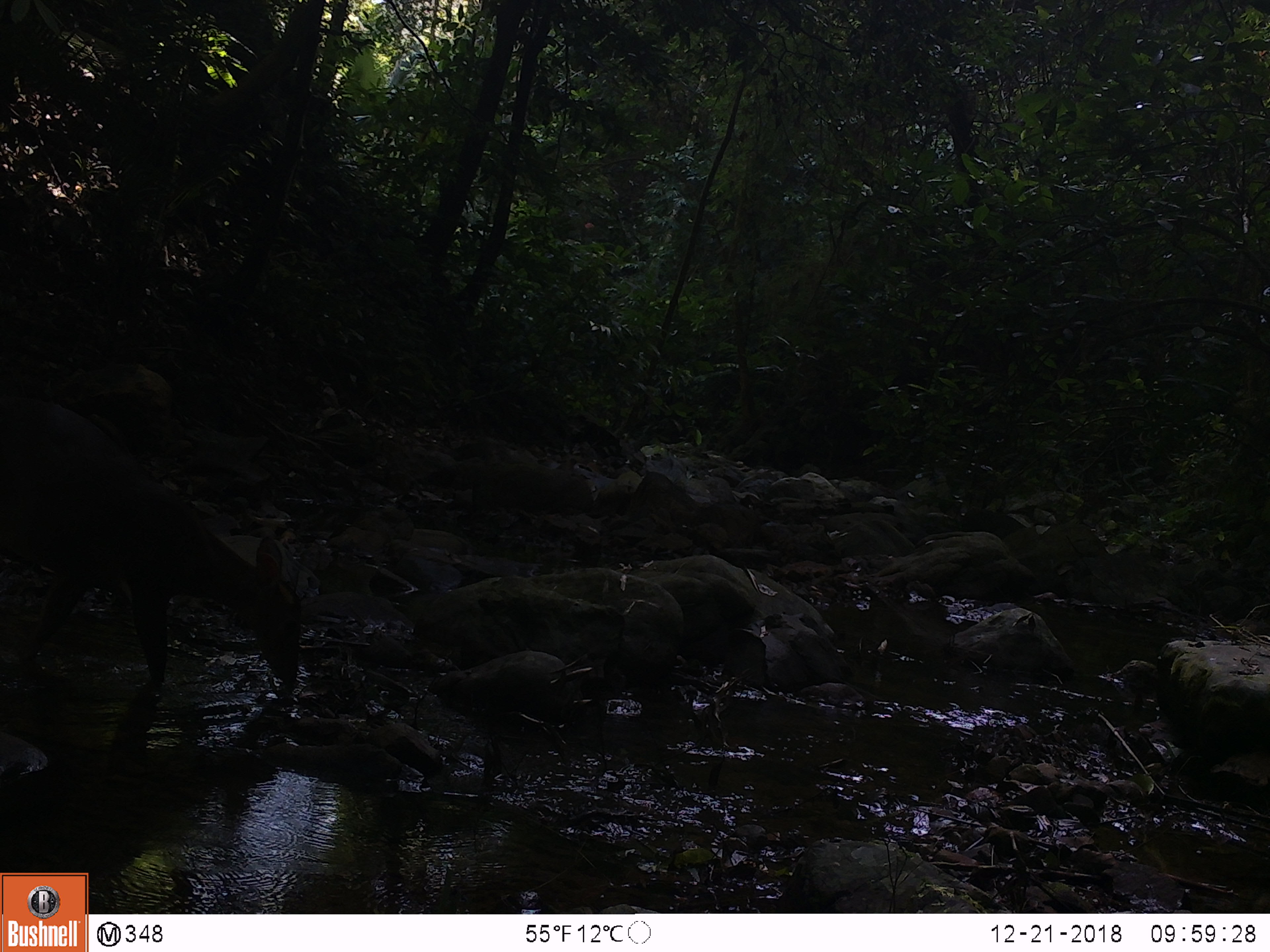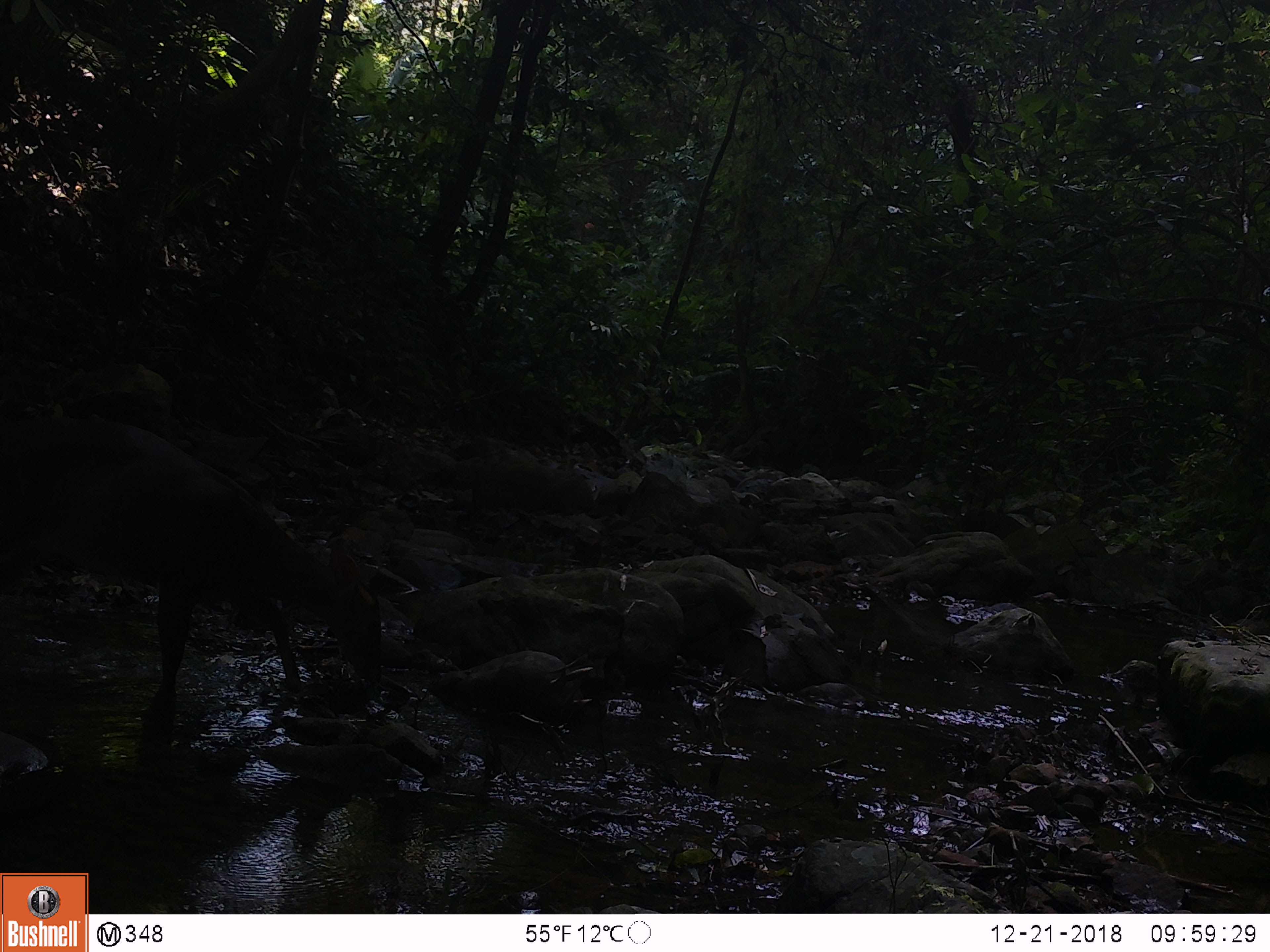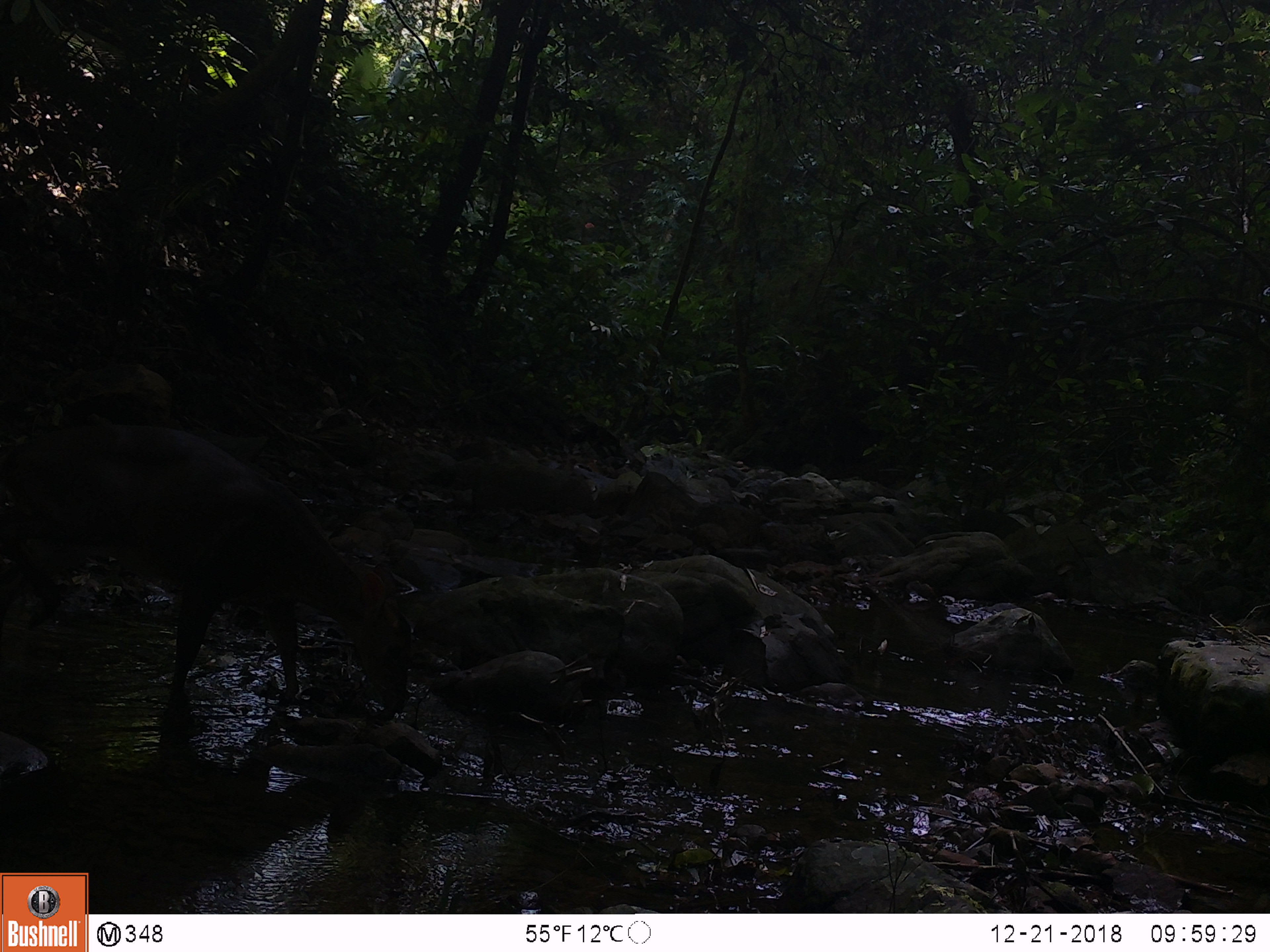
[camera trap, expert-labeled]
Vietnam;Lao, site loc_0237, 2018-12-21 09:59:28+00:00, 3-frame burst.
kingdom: Animalia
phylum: Chordata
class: Mammalia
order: Artiodactyla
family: Cervidae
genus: Muntiacus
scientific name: Muntiacus vuquangensis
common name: large-antlered muntjac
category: large antlered muntjac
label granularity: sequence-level